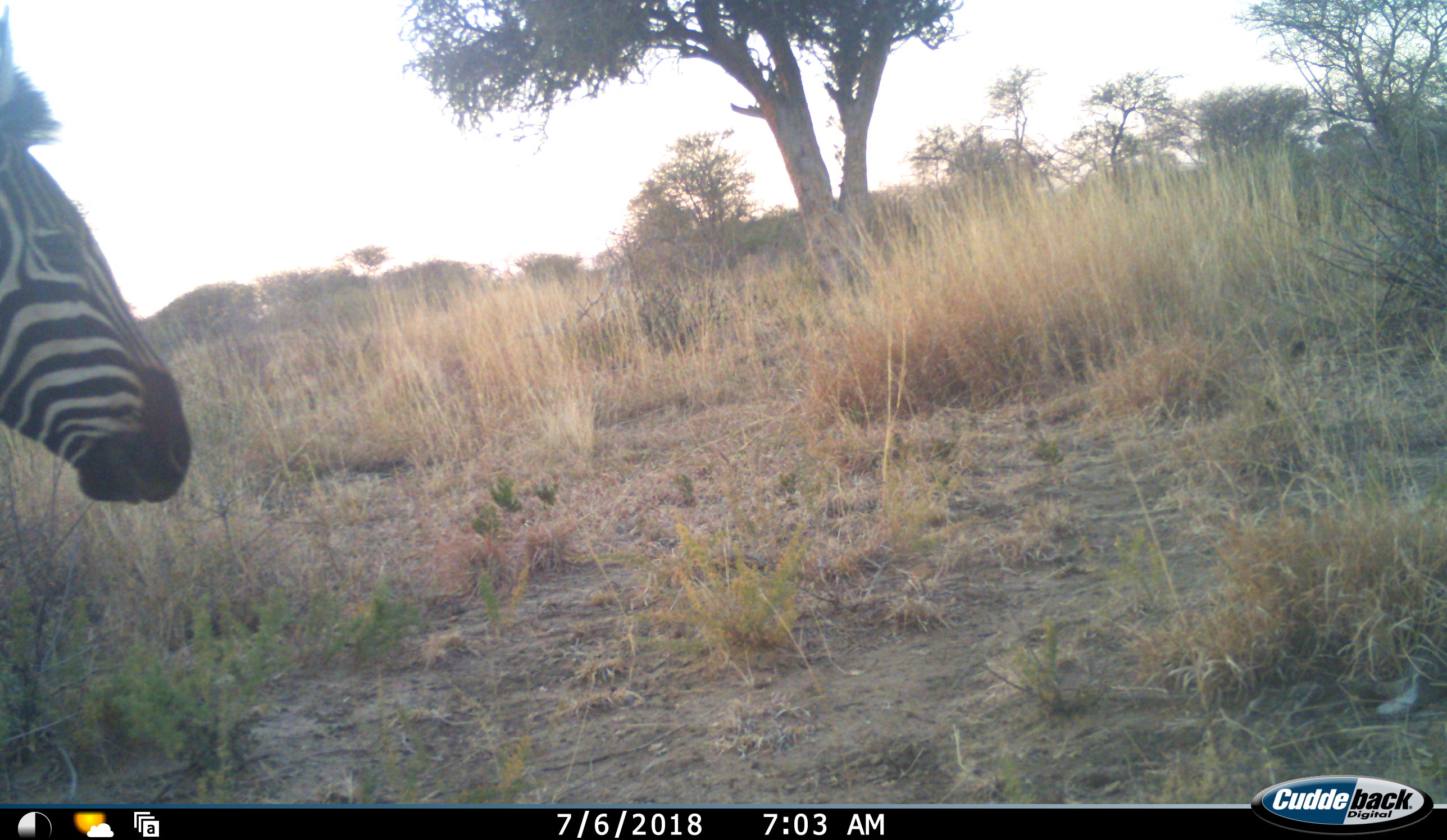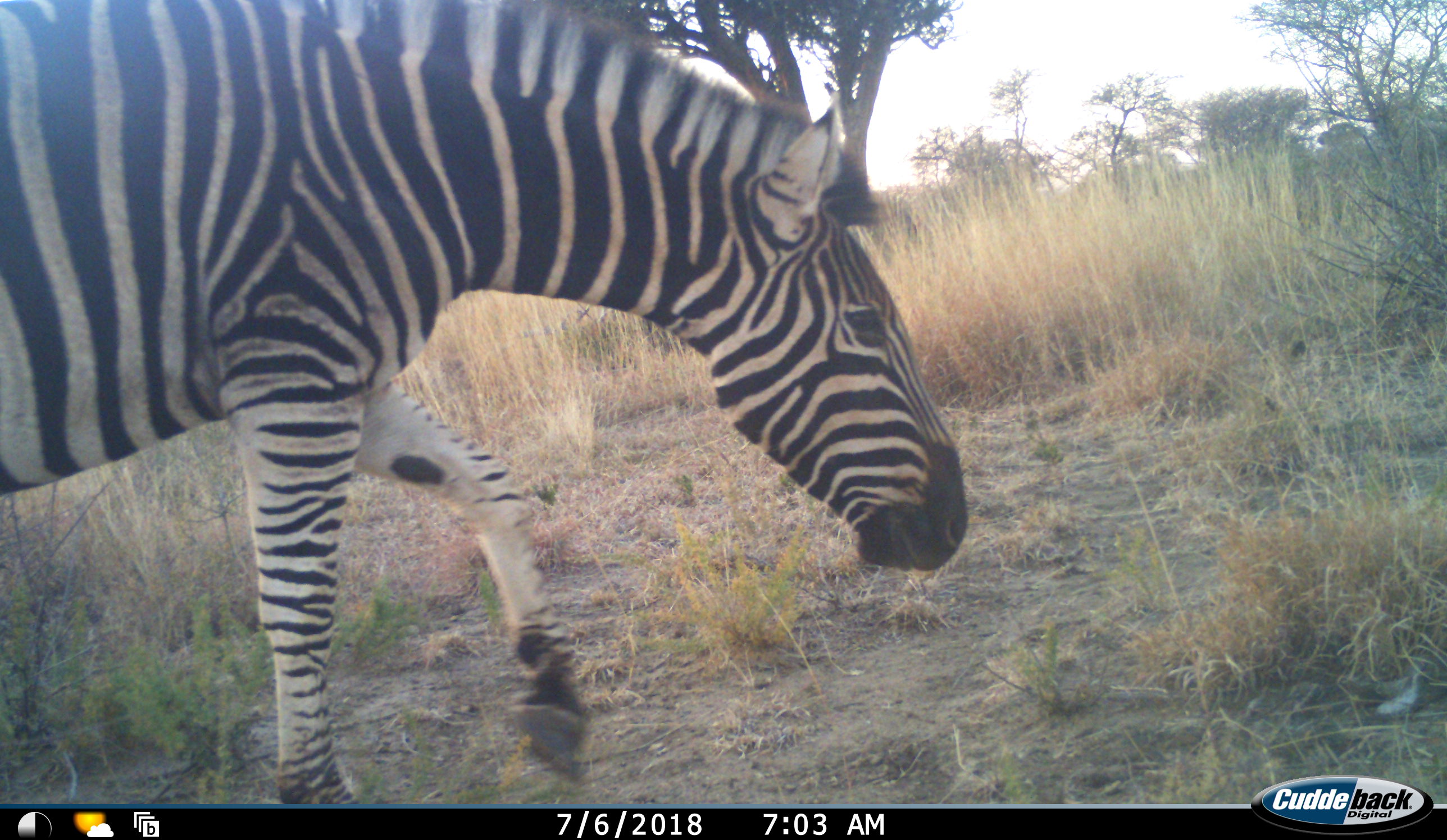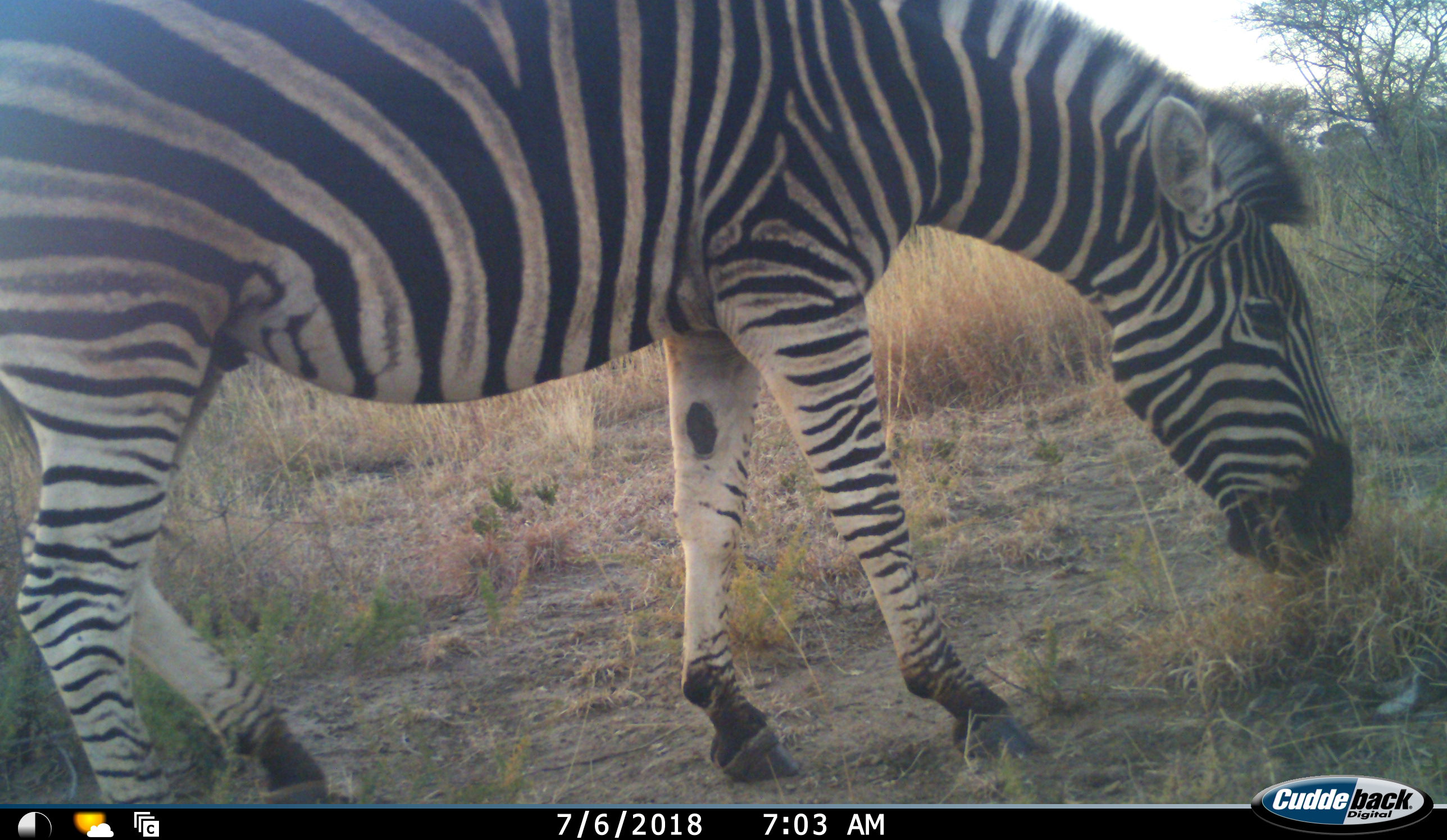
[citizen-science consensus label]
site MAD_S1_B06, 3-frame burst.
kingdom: Animalia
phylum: Chordata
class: Mammalia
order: Perissodactyla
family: Equidae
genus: Equus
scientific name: Equus quagga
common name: plains zebra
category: zebraplains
Zebraplains (plains zebra) (Equus quagga), count 1. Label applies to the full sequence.